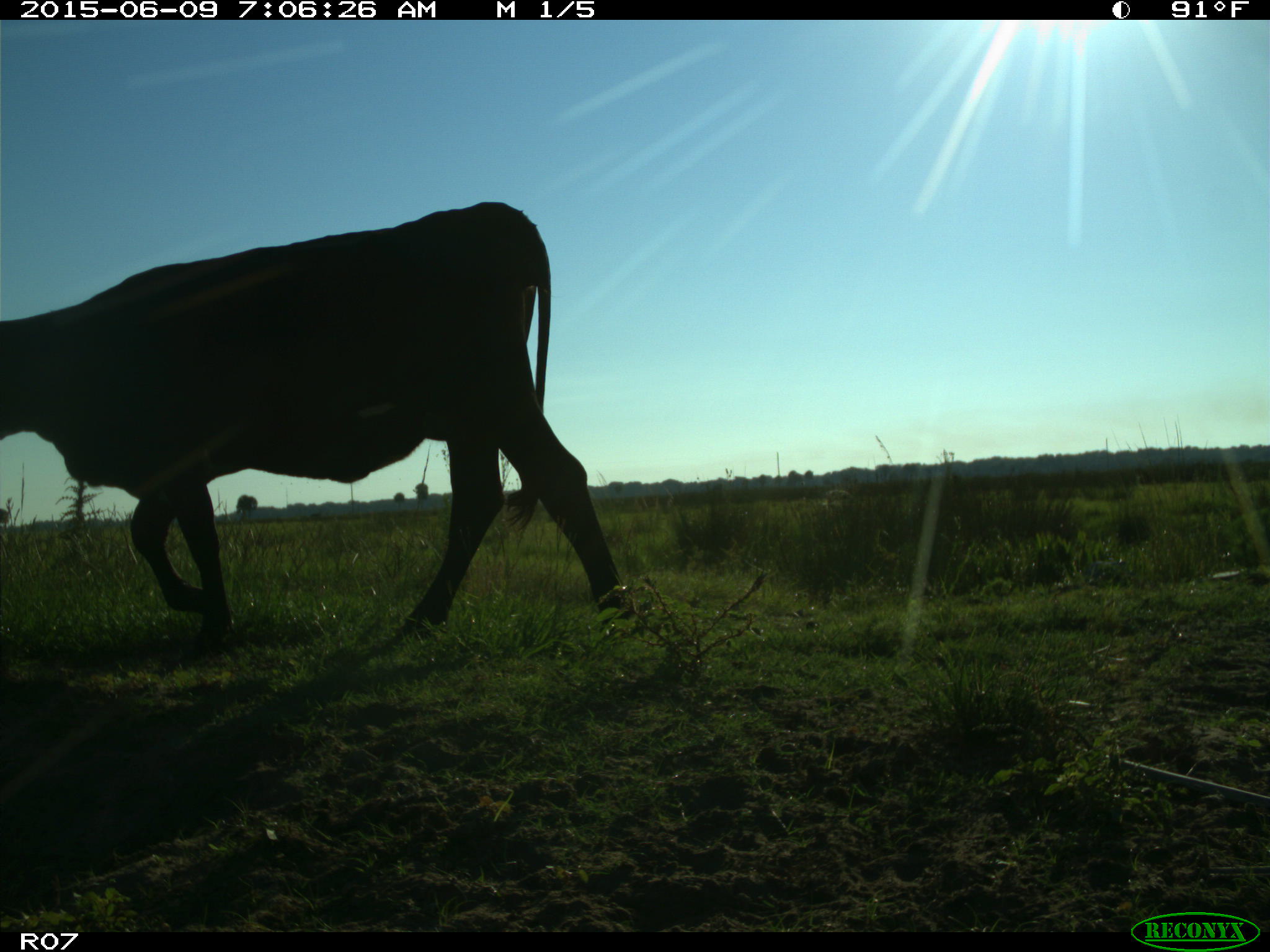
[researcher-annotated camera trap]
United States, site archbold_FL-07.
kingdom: Animalia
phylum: Chordata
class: Mammalia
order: Artiodactyla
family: Bovidae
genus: Bos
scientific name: Bos taurus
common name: domestic cow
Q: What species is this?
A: Bos taurus (domestic cow).